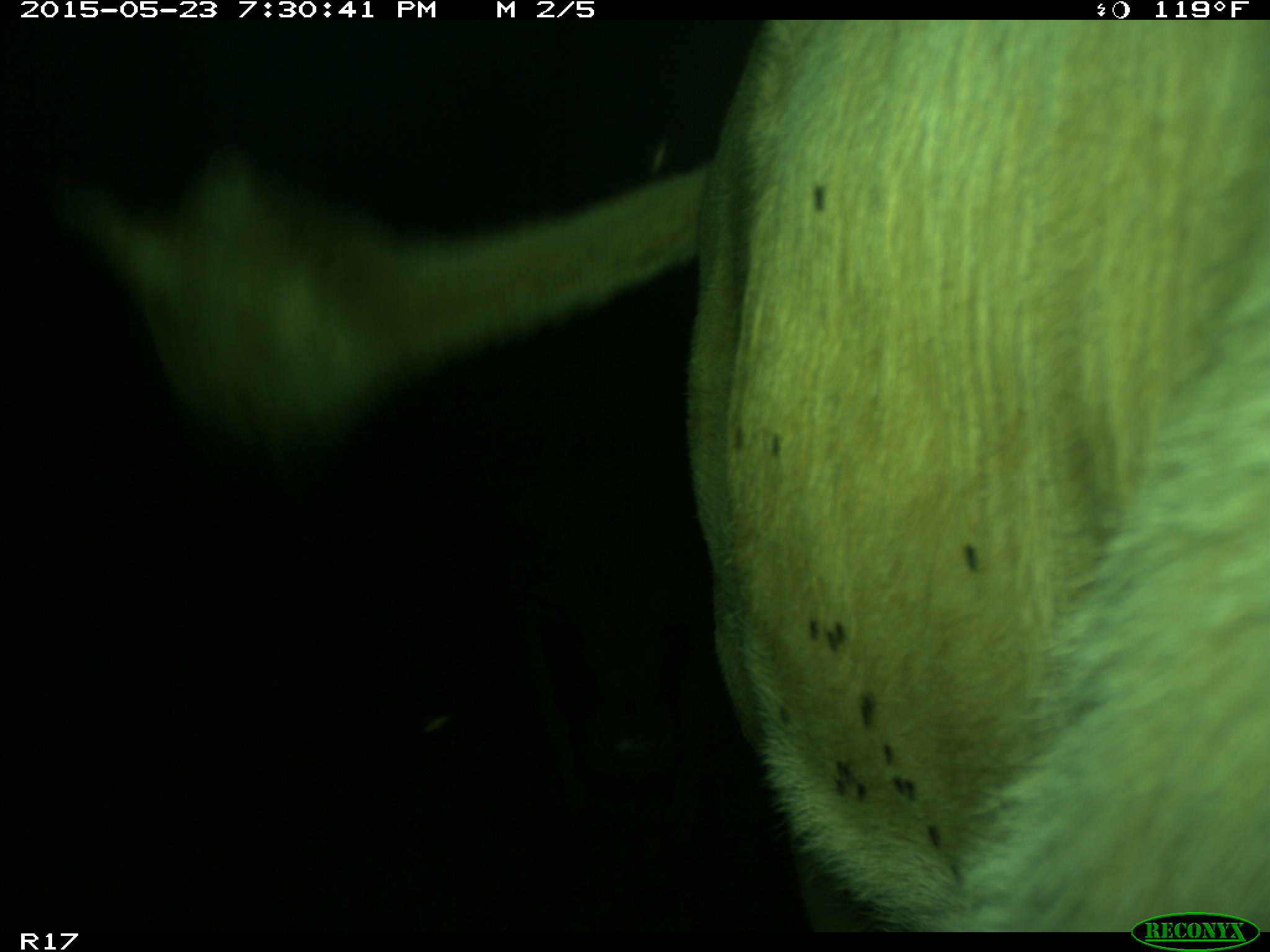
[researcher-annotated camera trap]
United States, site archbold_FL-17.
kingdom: Animalia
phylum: Chordata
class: Mammalia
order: Artiodactyla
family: Bovidae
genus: Bos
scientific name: Bos taurus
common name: domestic cow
Bos taurus (domestic cow).